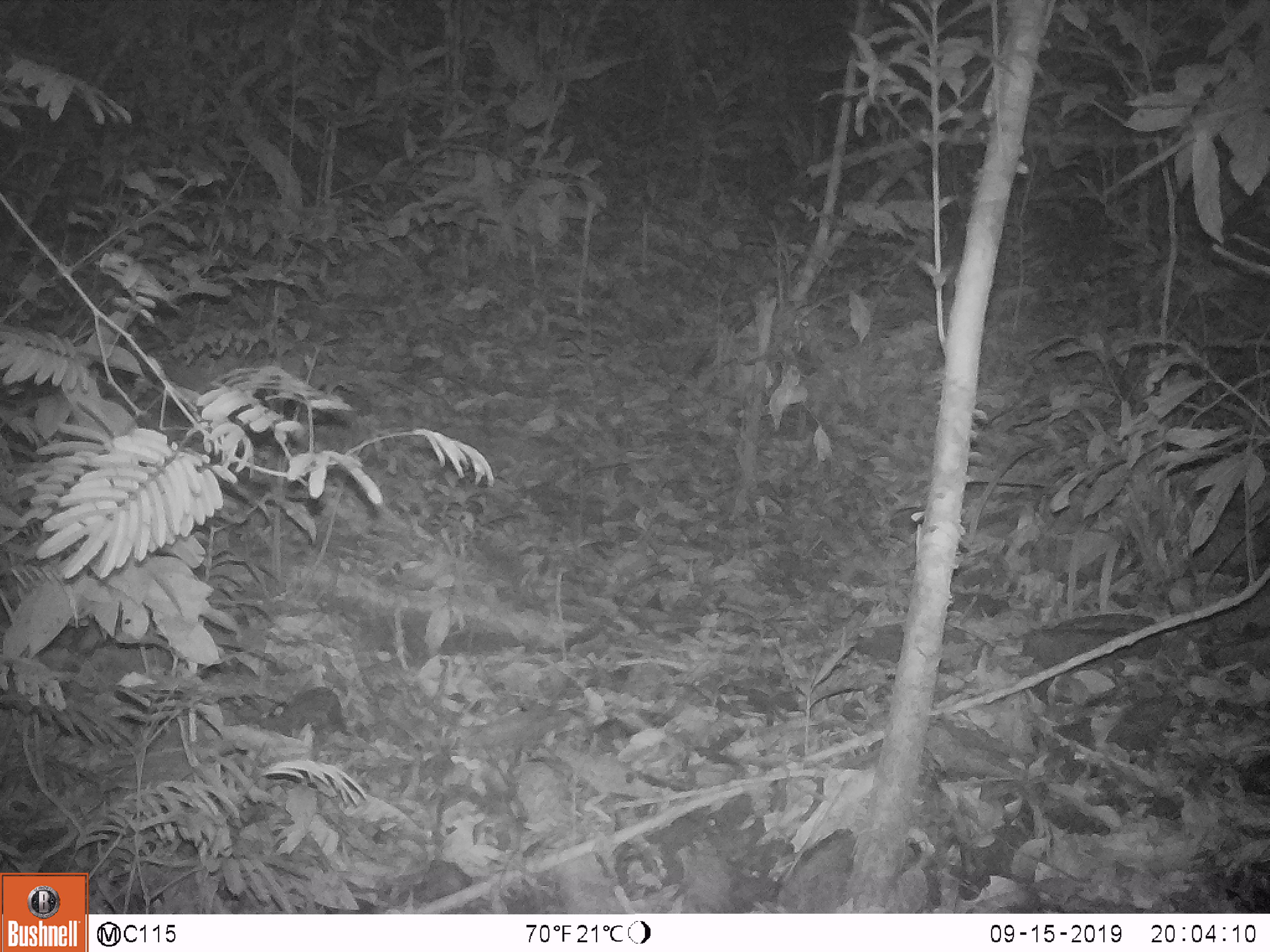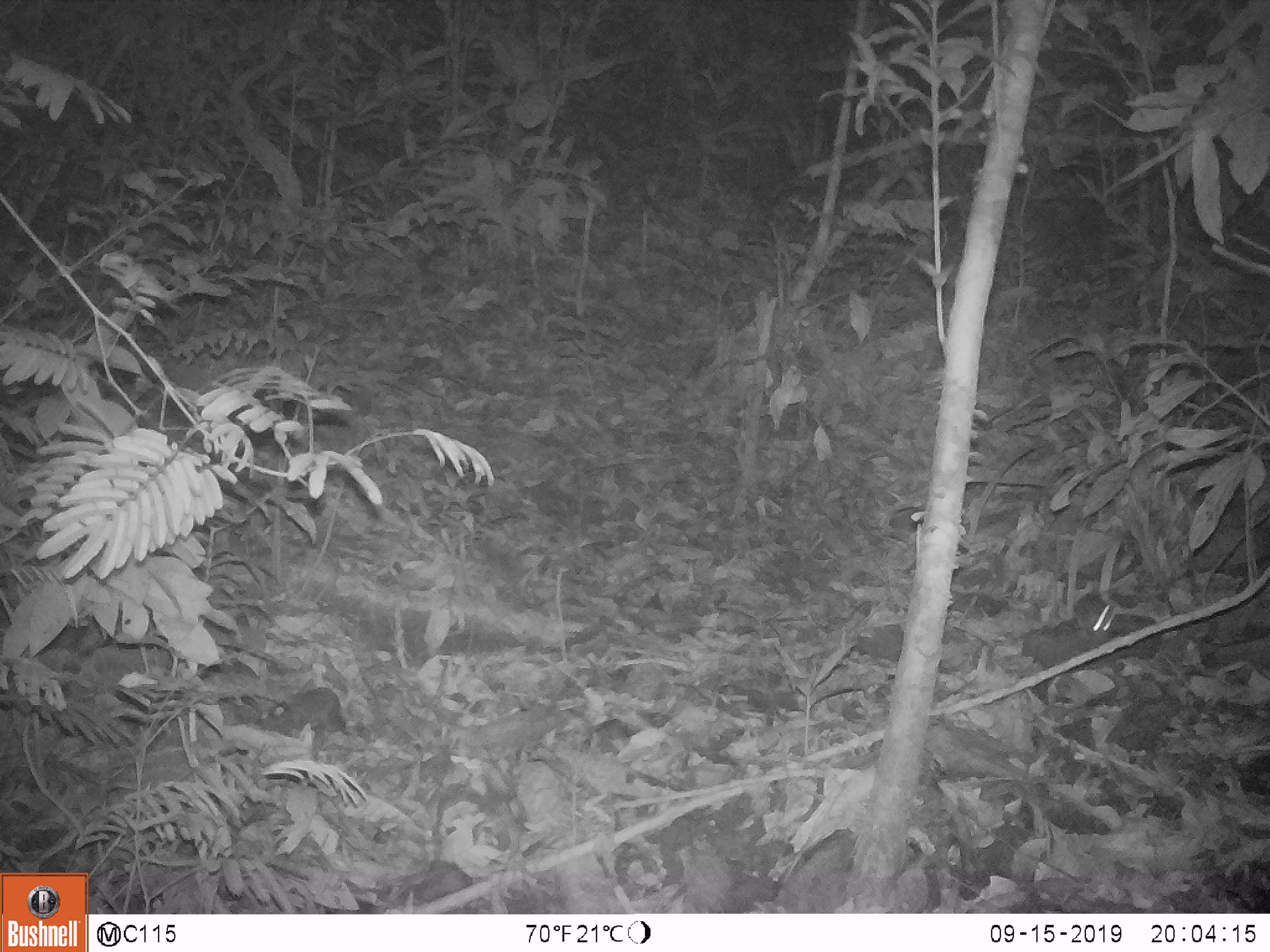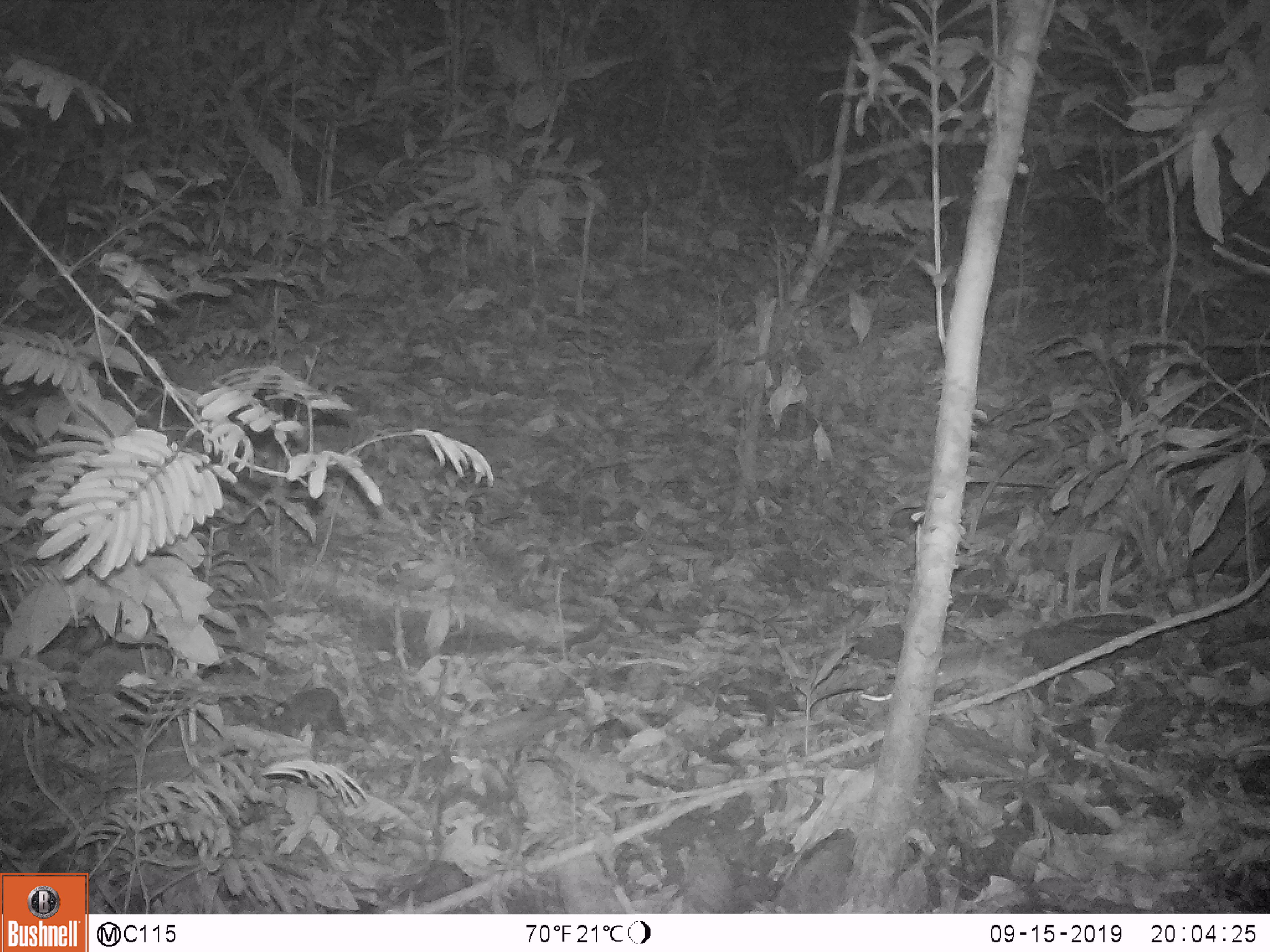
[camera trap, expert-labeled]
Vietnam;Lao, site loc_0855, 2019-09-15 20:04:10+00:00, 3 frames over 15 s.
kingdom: Animalia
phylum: Chordata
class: Mammalia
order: Rodentia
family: Muridae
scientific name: Muridae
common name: old-world mice and rats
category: unidentified murid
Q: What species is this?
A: Unidentified murid (old-world mice and rats) (Muridae).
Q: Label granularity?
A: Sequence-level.